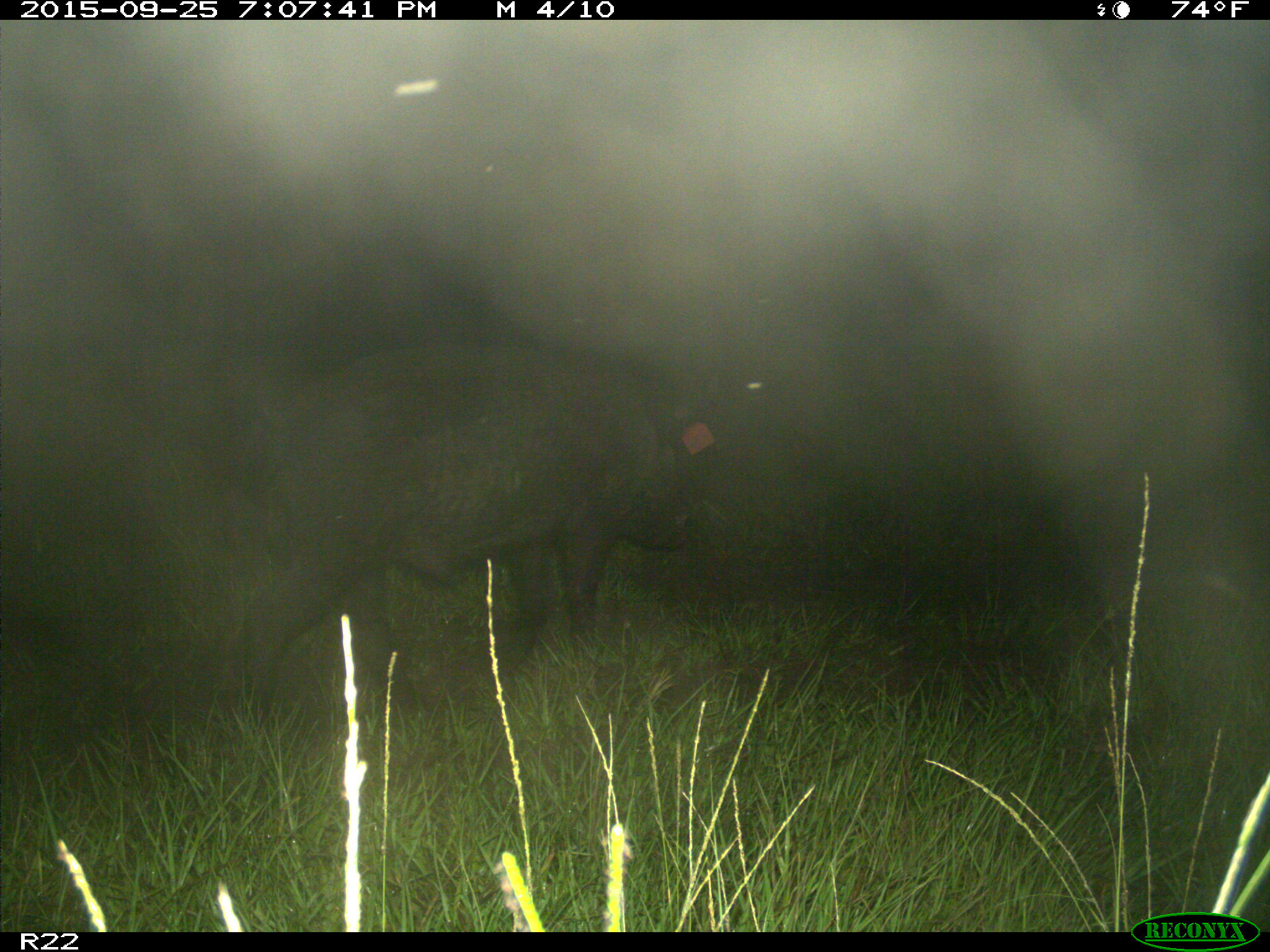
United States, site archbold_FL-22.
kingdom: Animalia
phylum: Chordata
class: Mammalia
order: Artiodactyla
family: Suidae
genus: Sus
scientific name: Sus scrofa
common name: wild boar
Sus scrofa (wild boar).